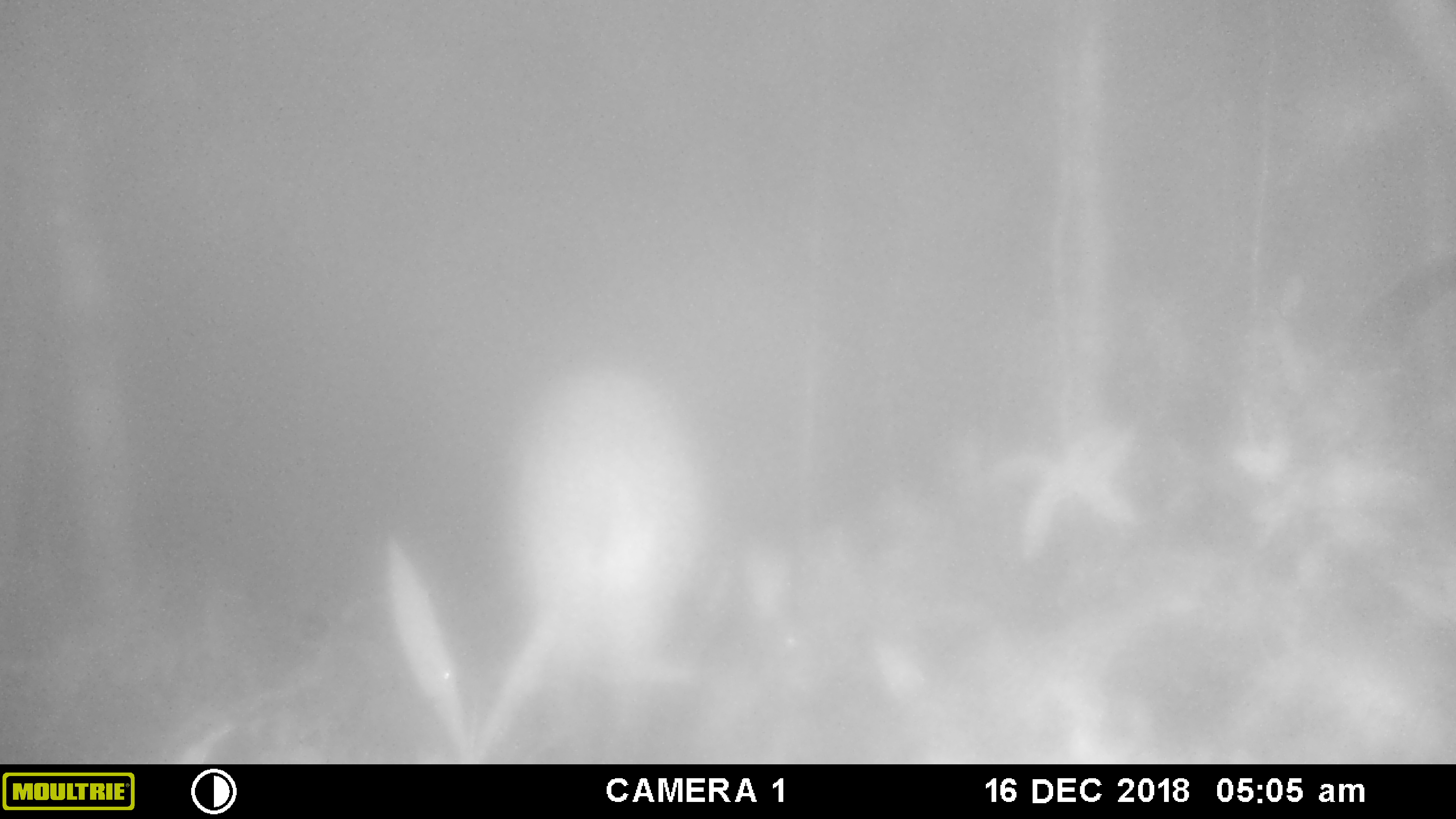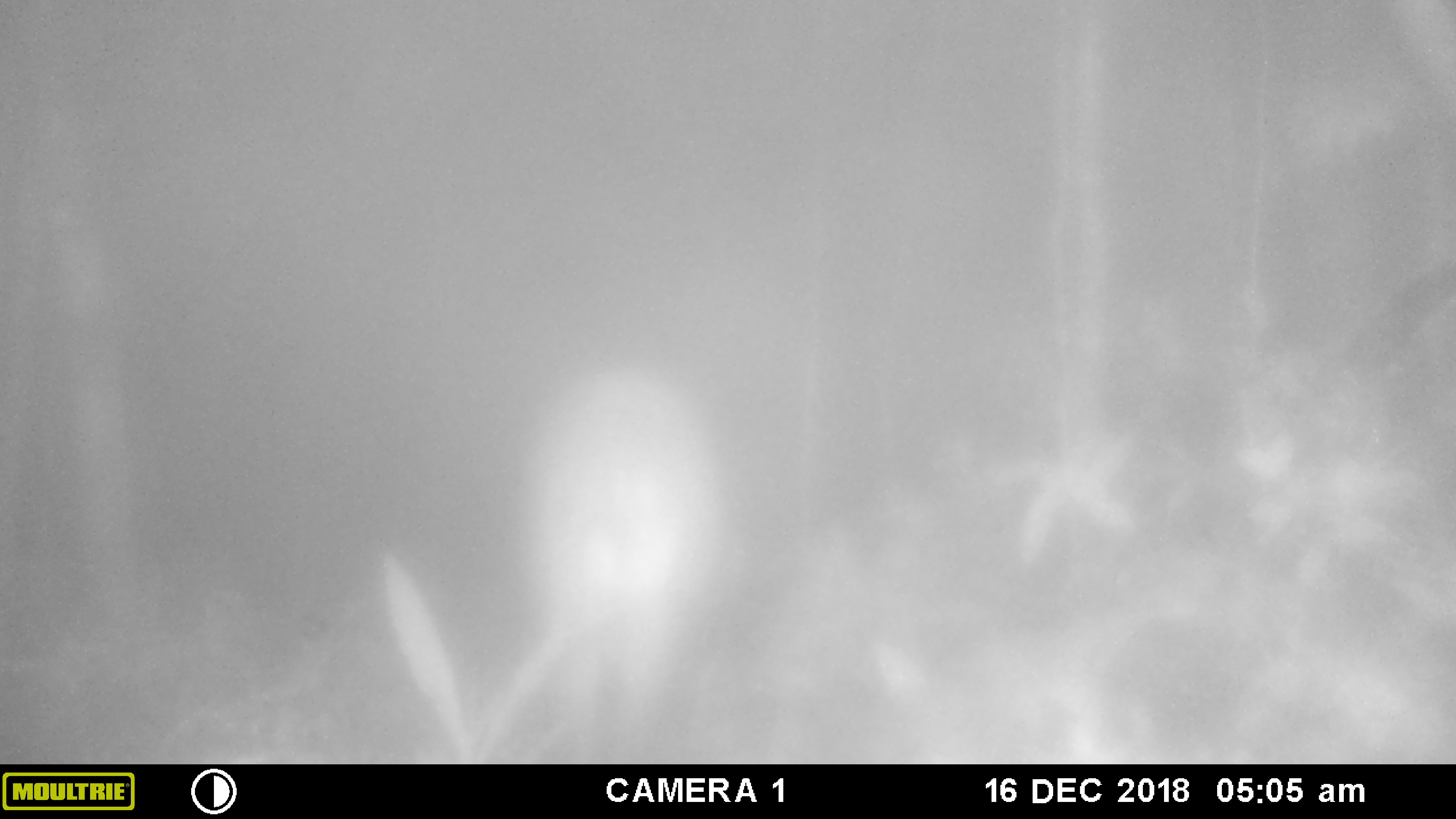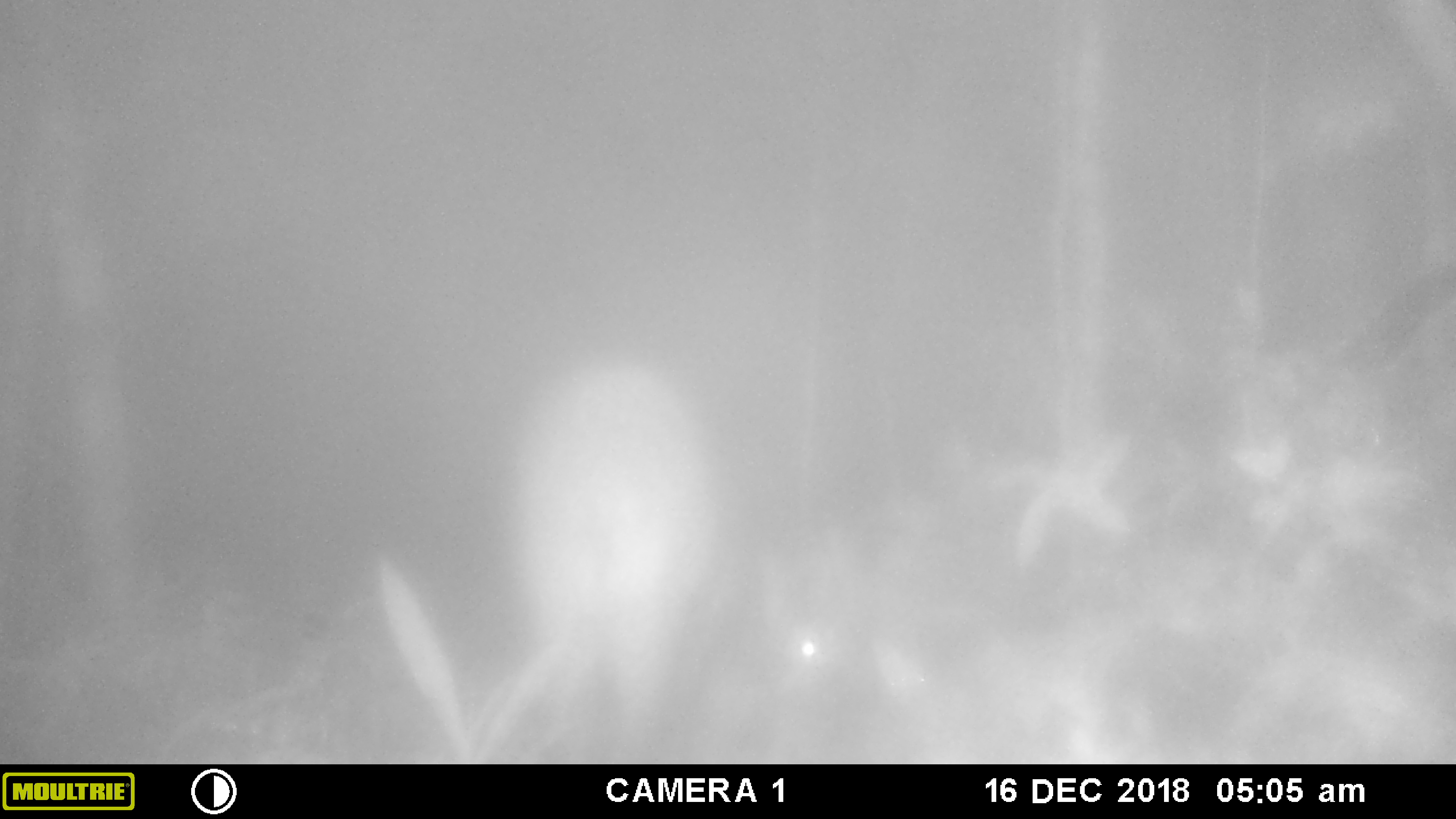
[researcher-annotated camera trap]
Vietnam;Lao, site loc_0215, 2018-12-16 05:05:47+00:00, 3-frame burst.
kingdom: Animalia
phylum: Chordata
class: Mammalia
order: Artiodactyla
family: Suidae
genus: Sus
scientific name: Sus scrofa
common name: eurasian wild pig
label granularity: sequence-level